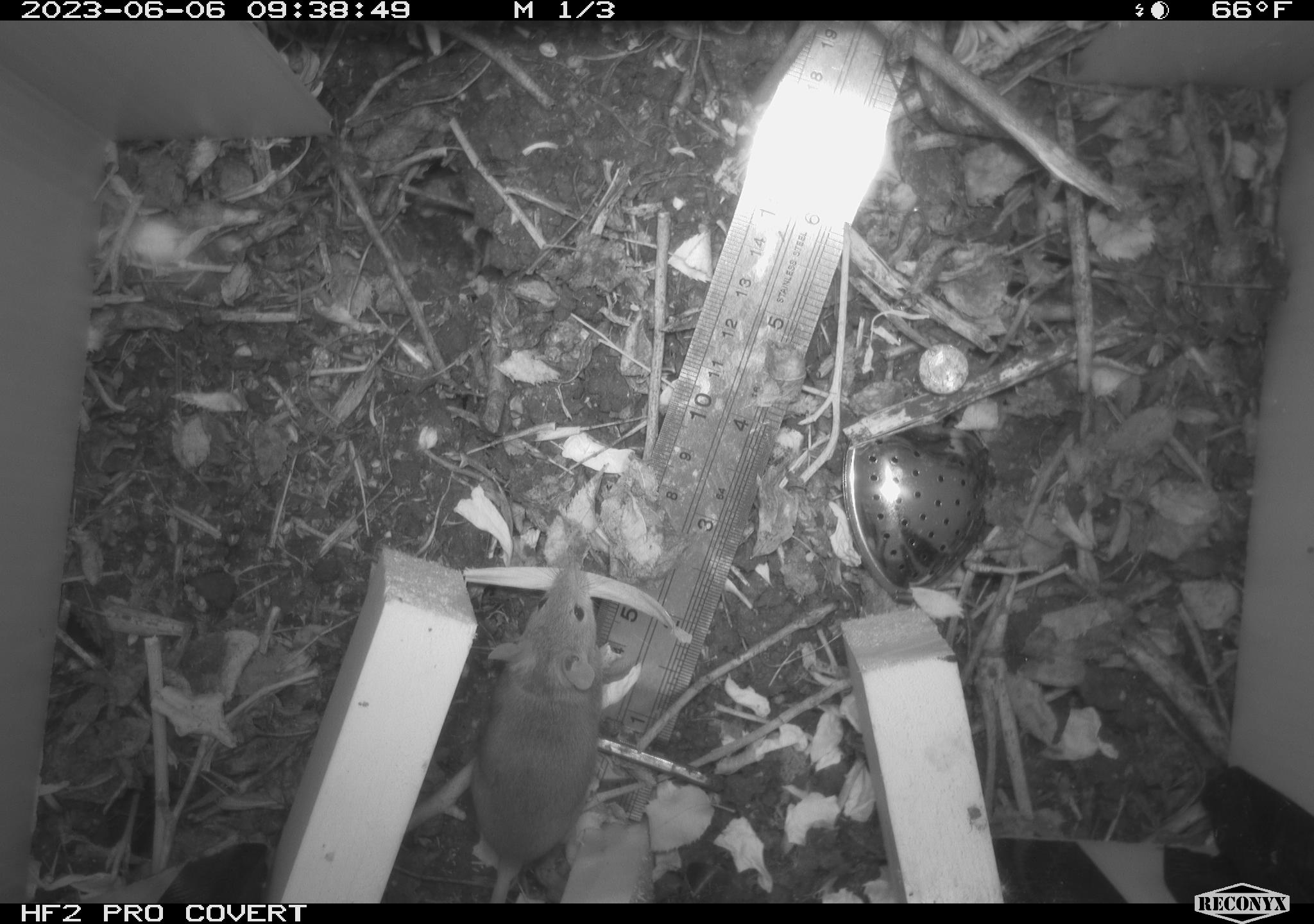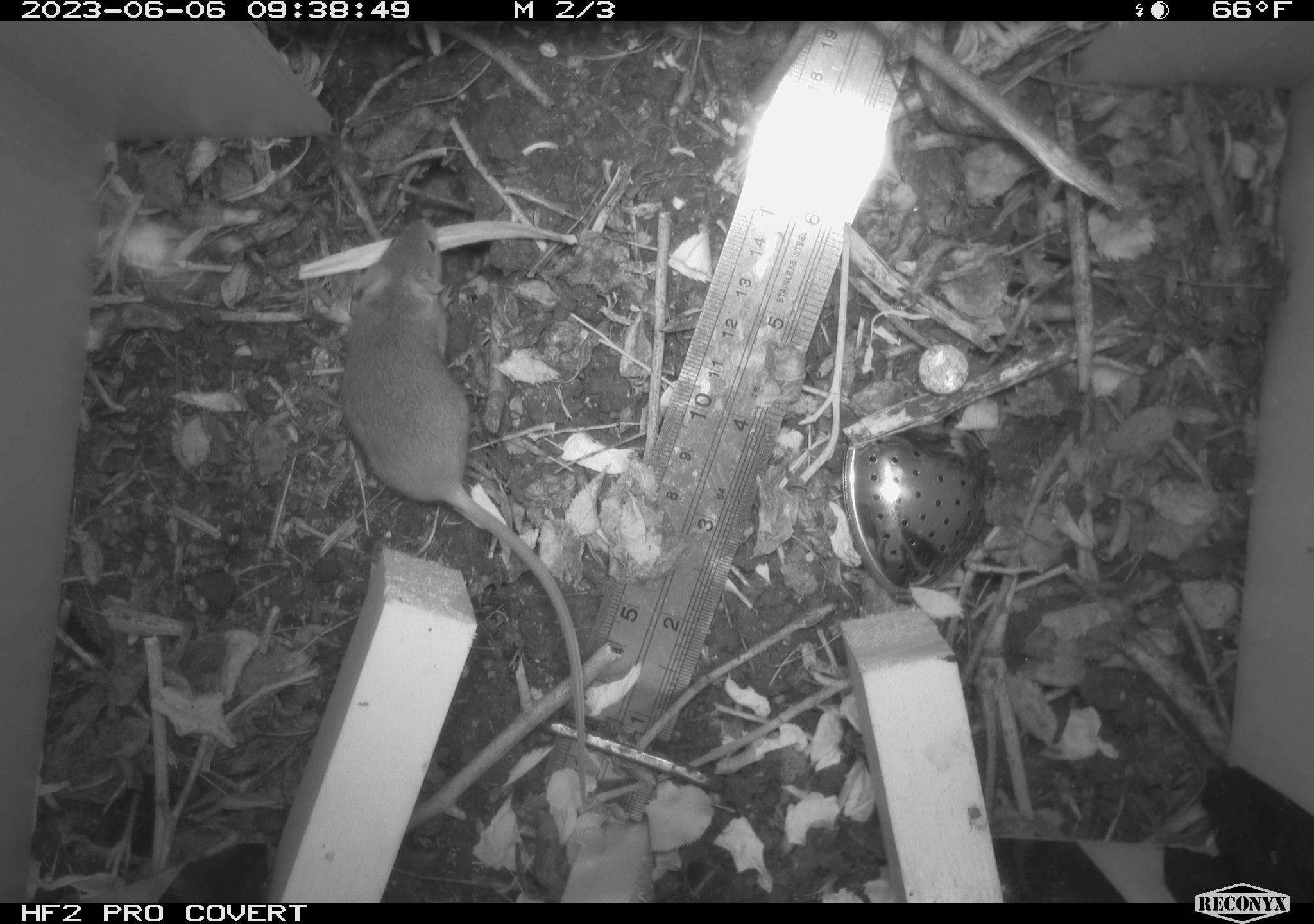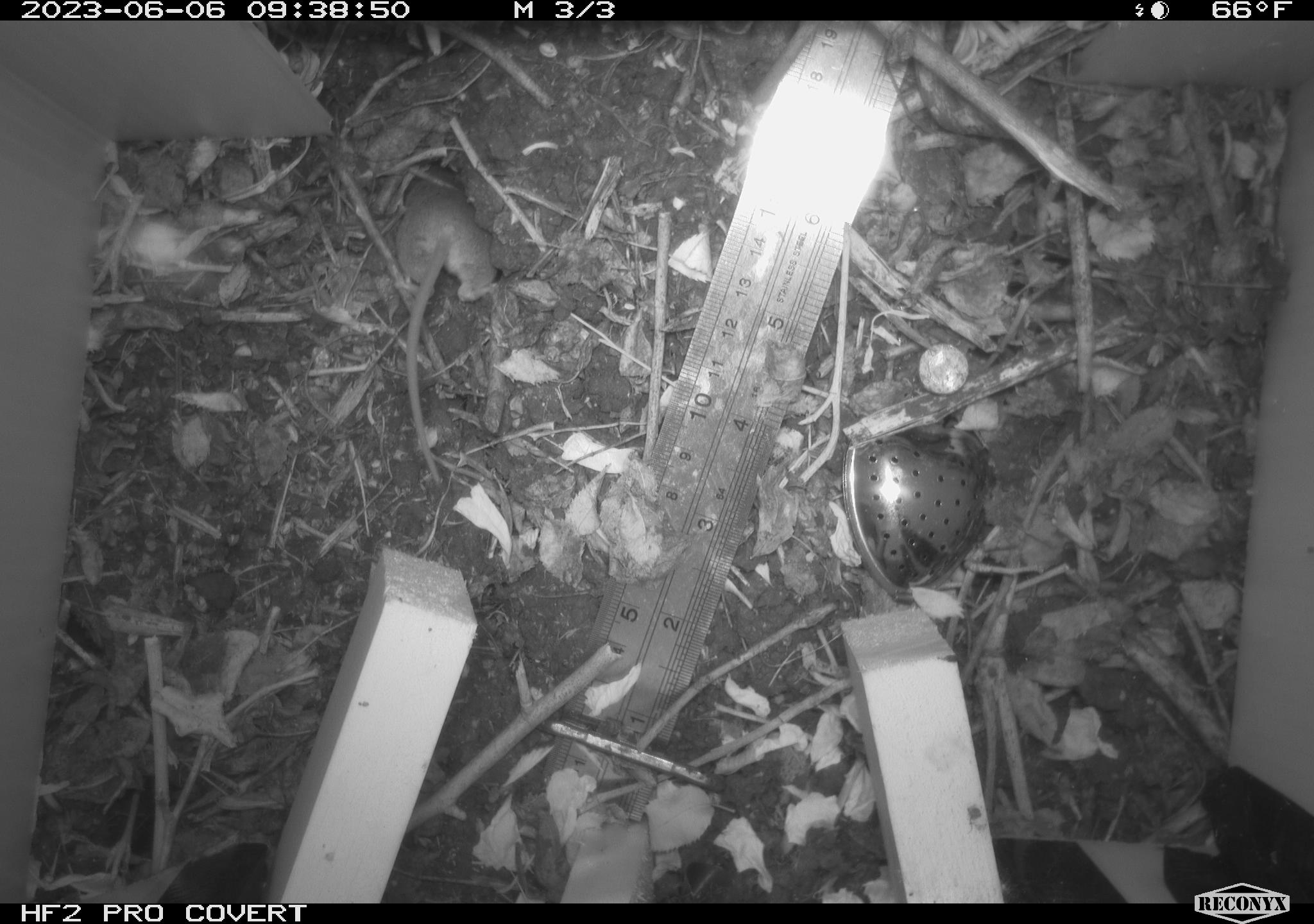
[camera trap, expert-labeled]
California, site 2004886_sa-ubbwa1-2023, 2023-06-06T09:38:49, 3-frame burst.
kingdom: Animalia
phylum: Chordata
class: Mammalia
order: Rodentia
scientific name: Rodentia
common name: rodent